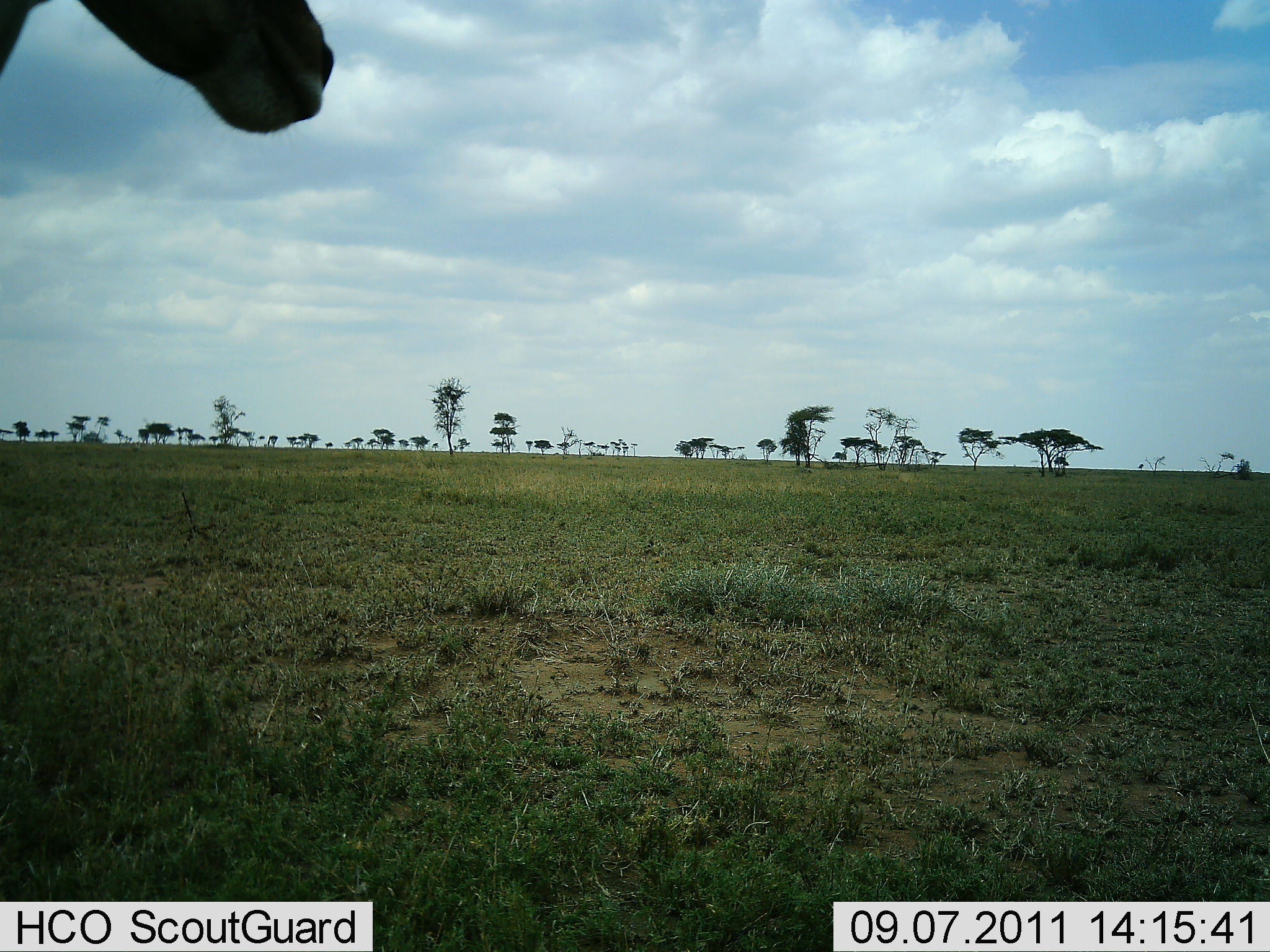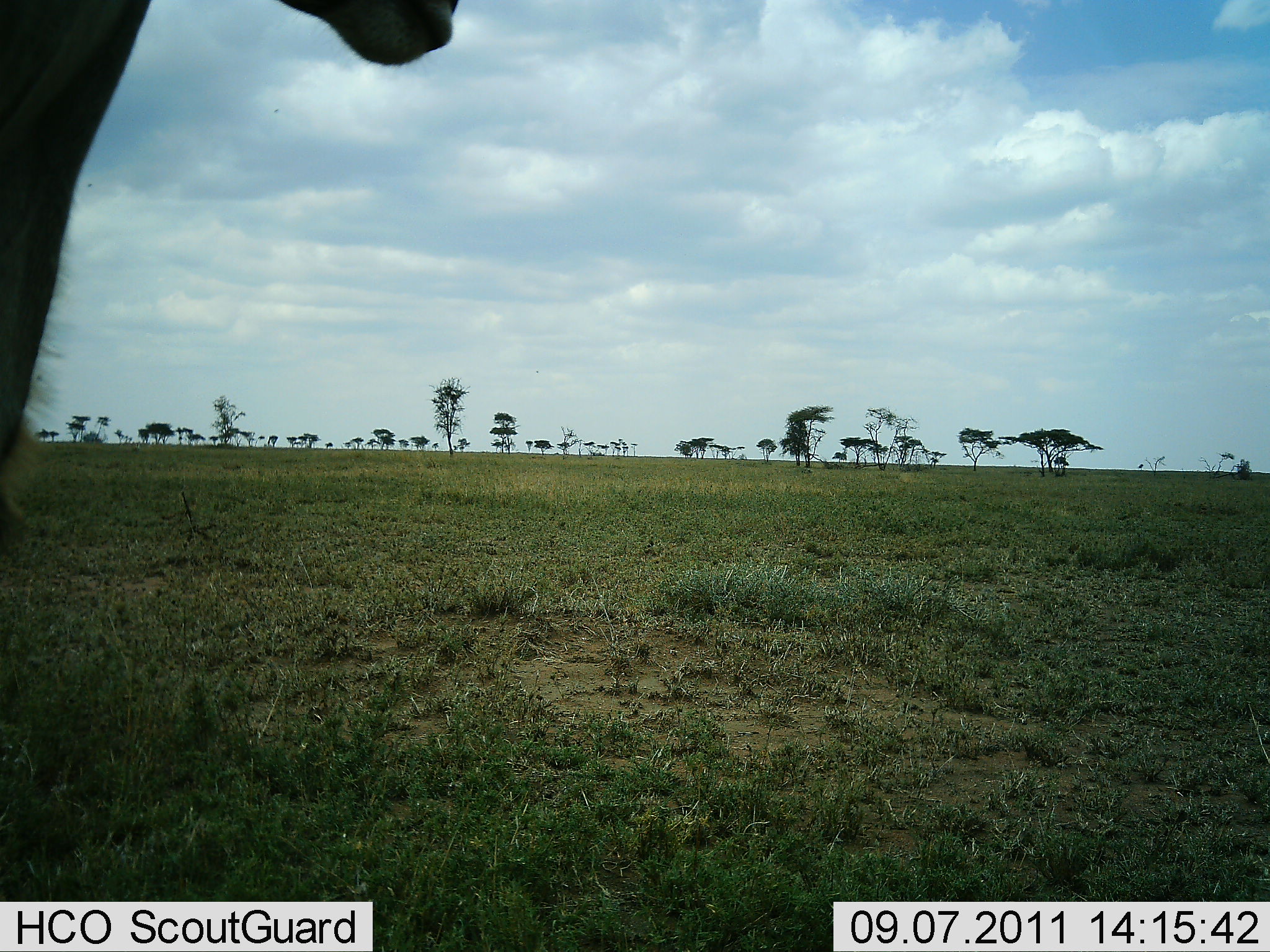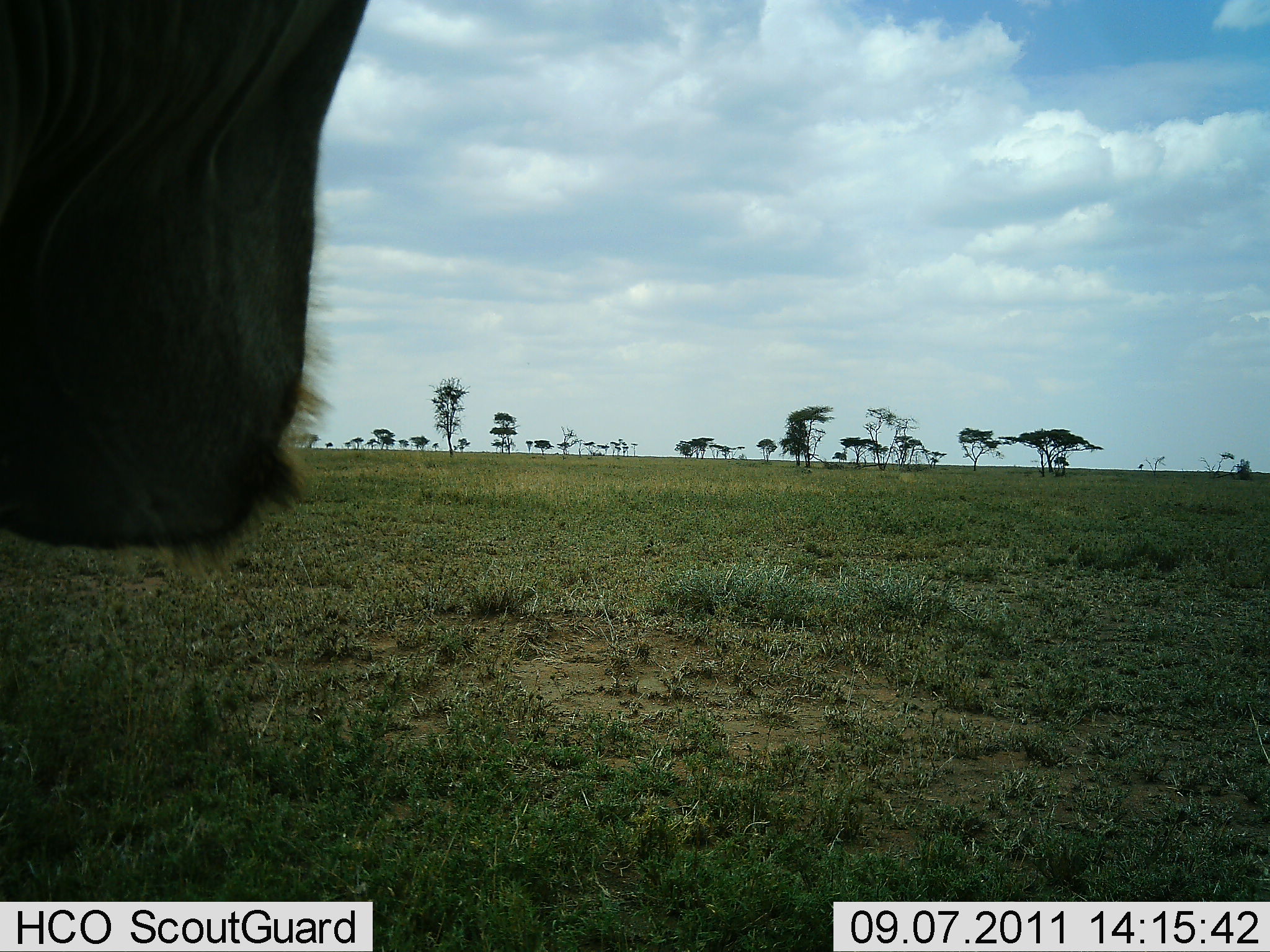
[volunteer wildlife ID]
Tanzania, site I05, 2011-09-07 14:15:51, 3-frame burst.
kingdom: Animalia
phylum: Chordata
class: Mammalia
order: Perissodactyla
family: Equidae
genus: Equus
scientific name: Equus quagga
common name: plains zebra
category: zebra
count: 1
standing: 62%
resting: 0%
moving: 12%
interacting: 12%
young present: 0%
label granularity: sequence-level